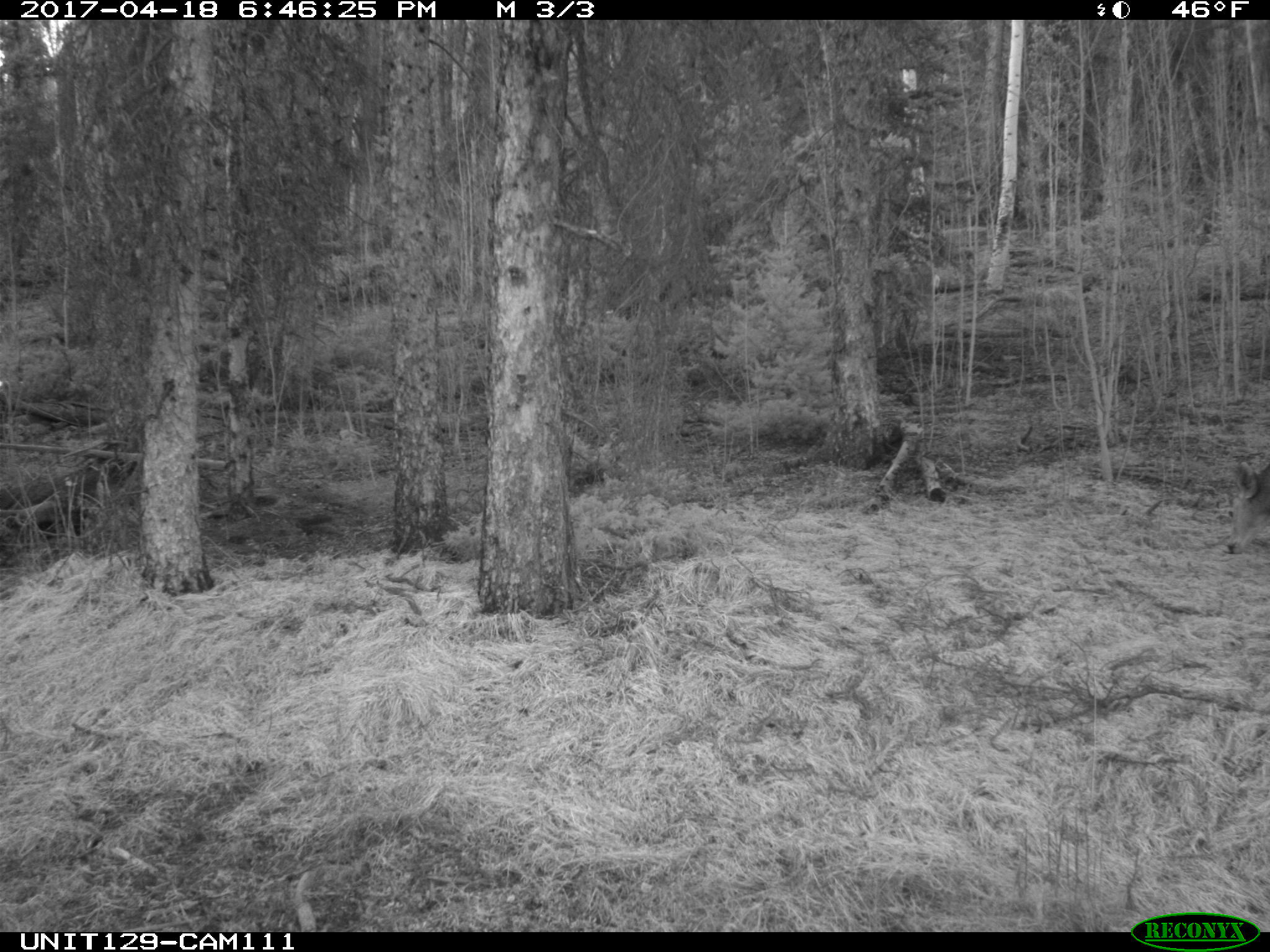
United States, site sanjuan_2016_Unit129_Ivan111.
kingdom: Animalia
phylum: Chordata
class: Mammalia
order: Artiodactyla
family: Cervidae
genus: Odocoileus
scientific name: Odocoileus hemionus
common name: mule deer